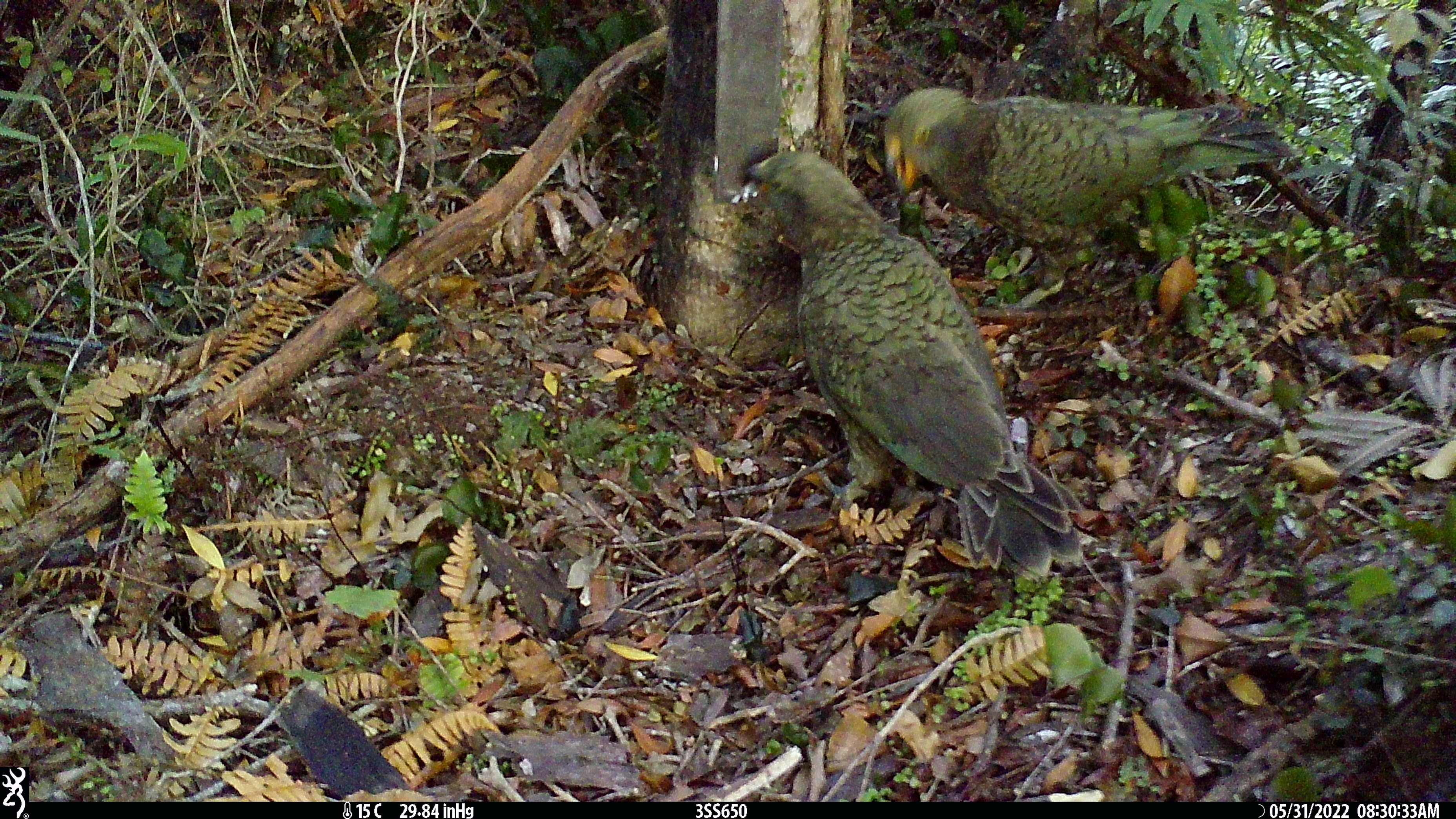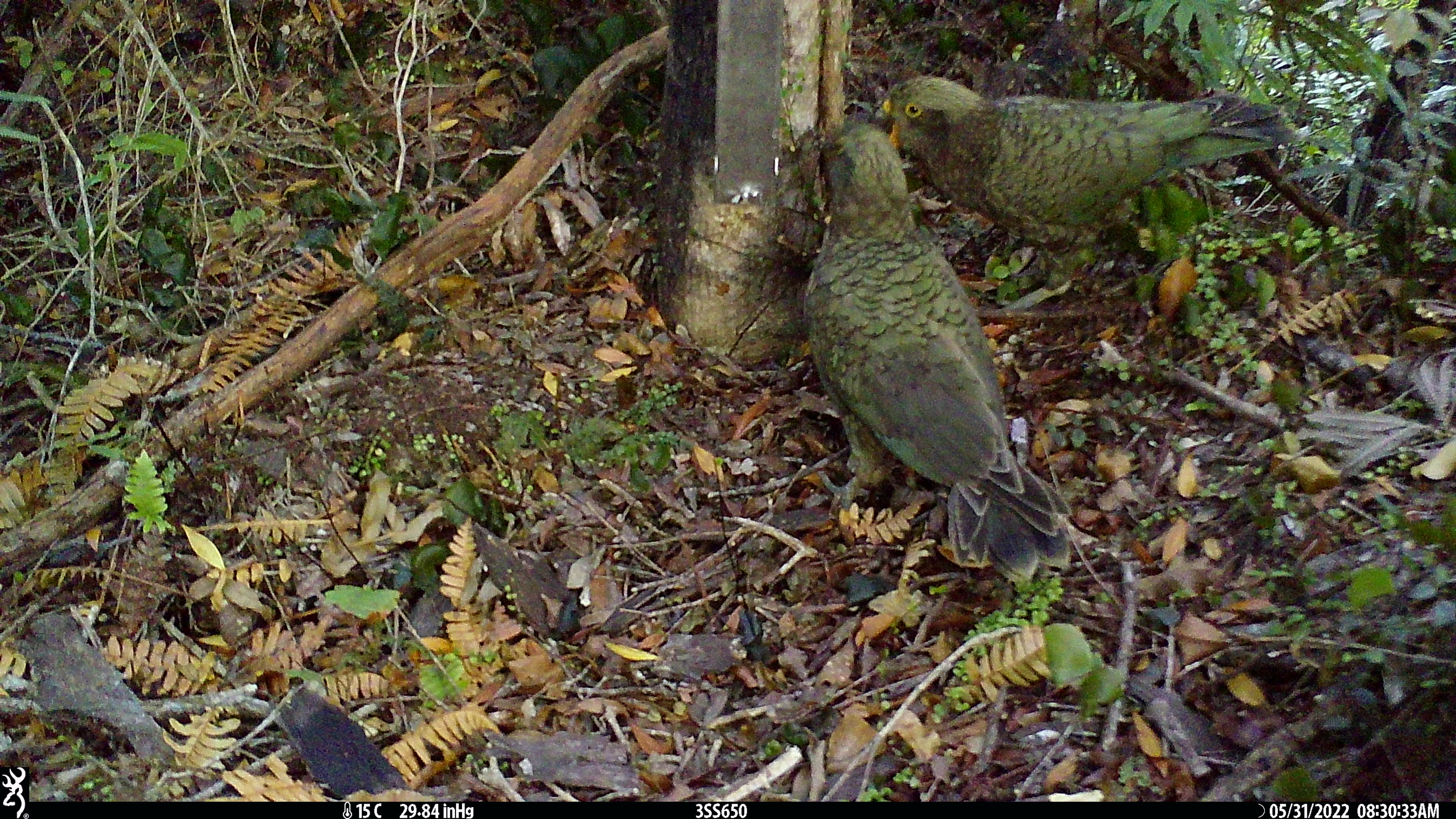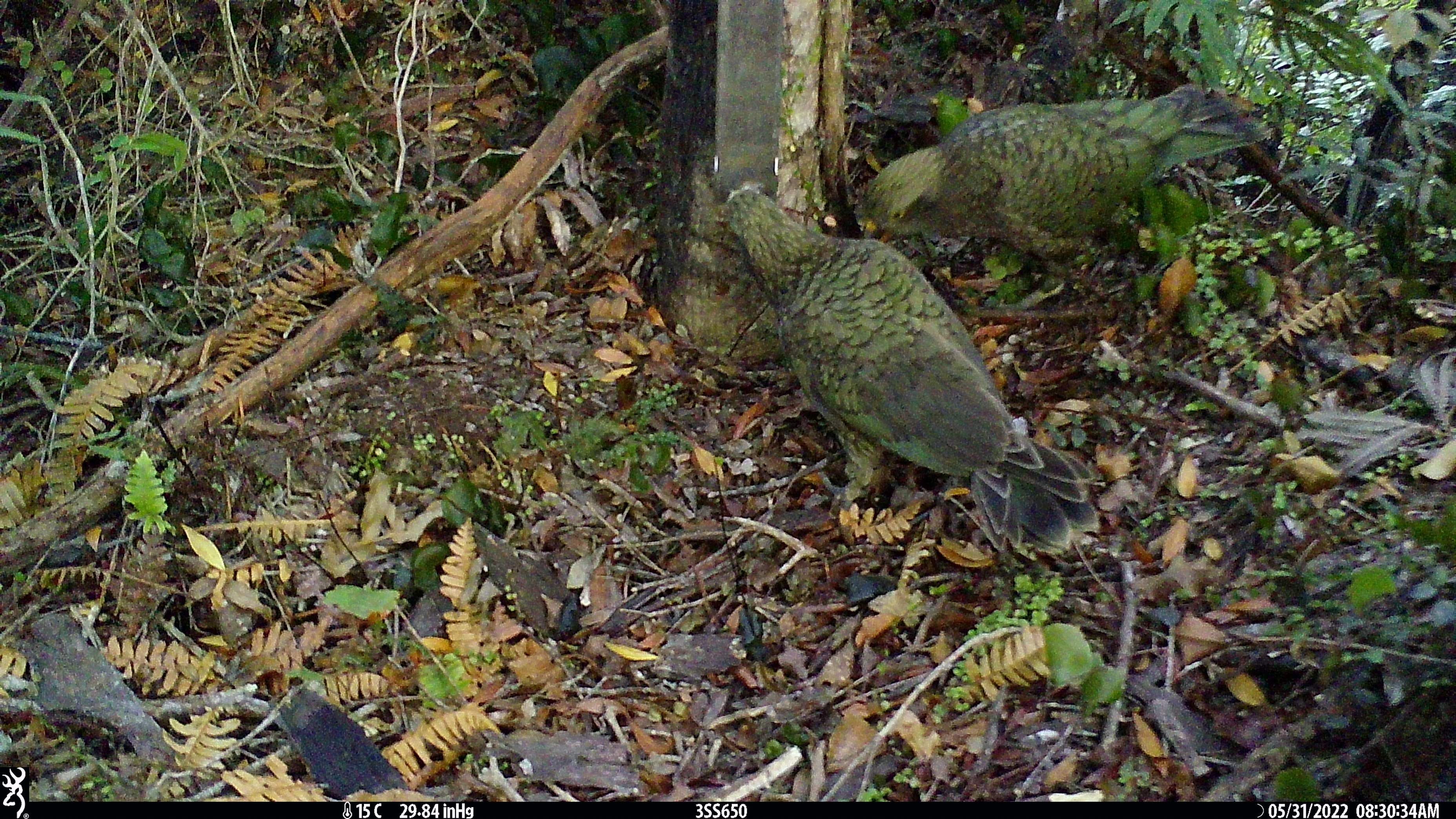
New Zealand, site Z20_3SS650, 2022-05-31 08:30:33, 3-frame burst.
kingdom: Animalia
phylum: Chordata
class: Aves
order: Psittaciformes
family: Strigopidae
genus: Nestor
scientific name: Nestor notabilis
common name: kea